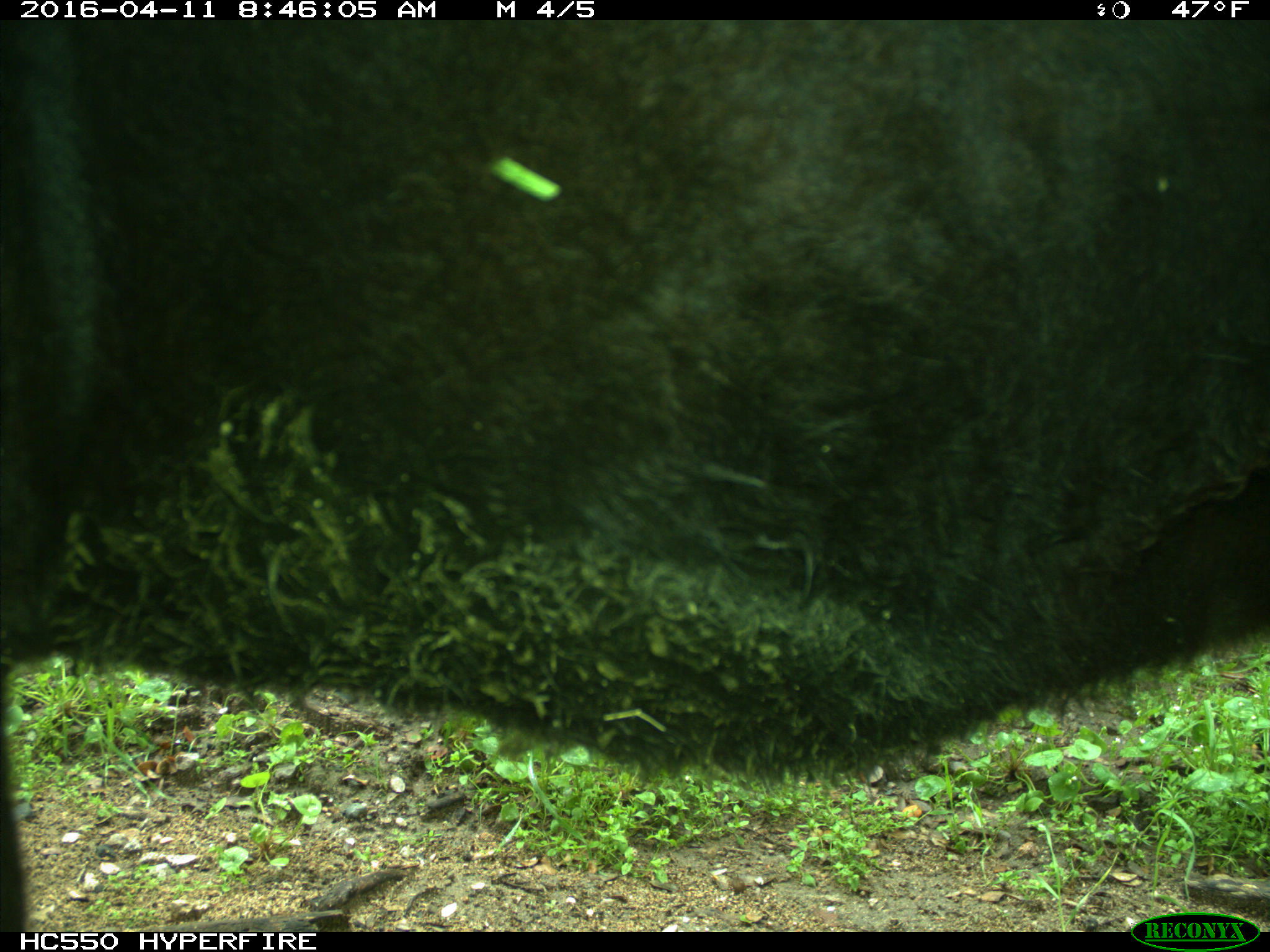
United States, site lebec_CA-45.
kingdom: Animalia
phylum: Chordata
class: Mammalia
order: Artiodactyla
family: Bovidae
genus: Bos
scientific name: Bos taurus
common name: domestic cow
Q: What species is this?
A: Bos taurus (domestic cow).